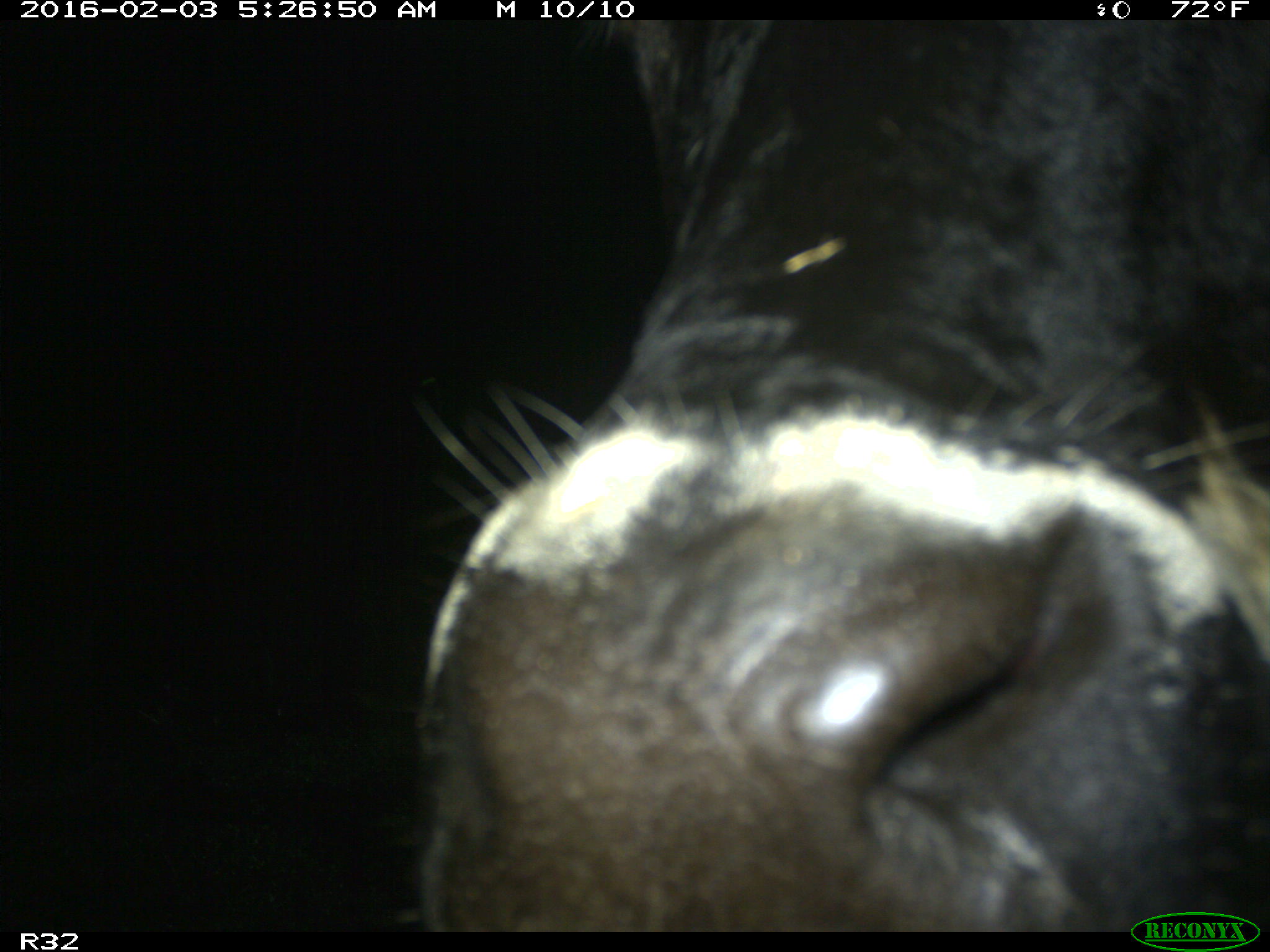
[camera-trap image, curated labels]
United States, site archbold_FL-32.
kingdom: Animalia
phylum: Chordata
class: Mammalia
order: Artiodactyla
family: Bovidae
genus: Bos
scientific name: Bos taurus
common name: domestic cow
Bos taurus (domestic cow).